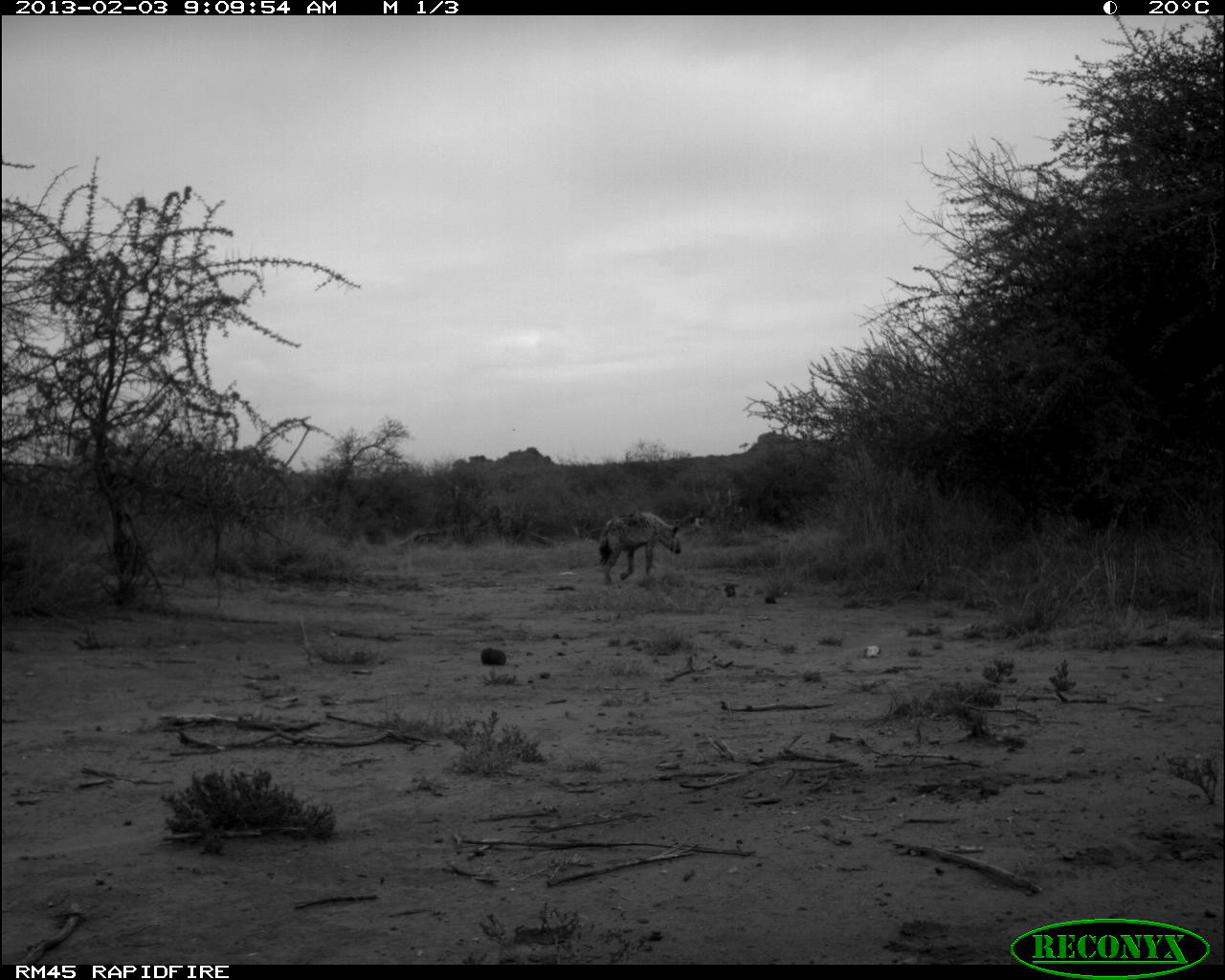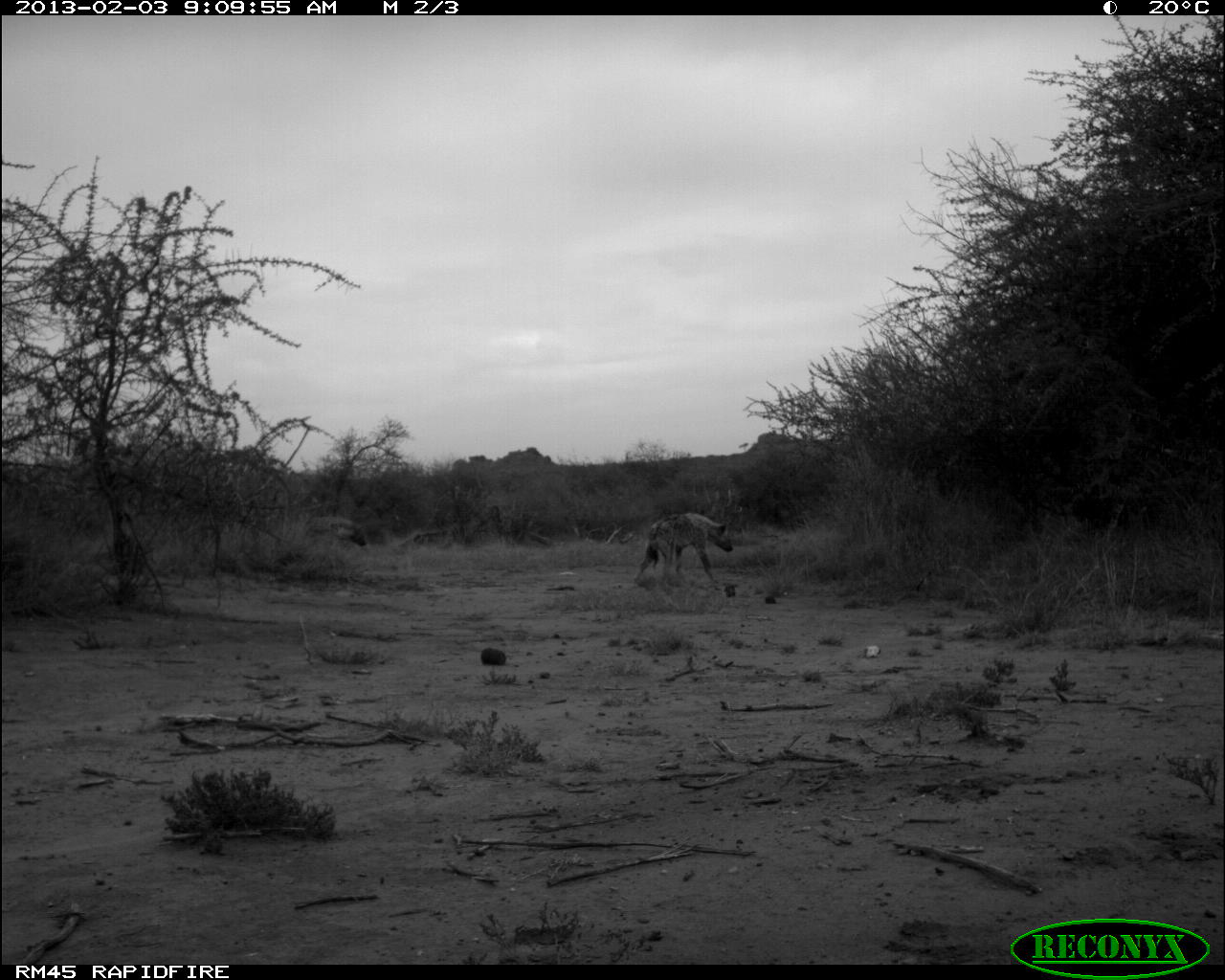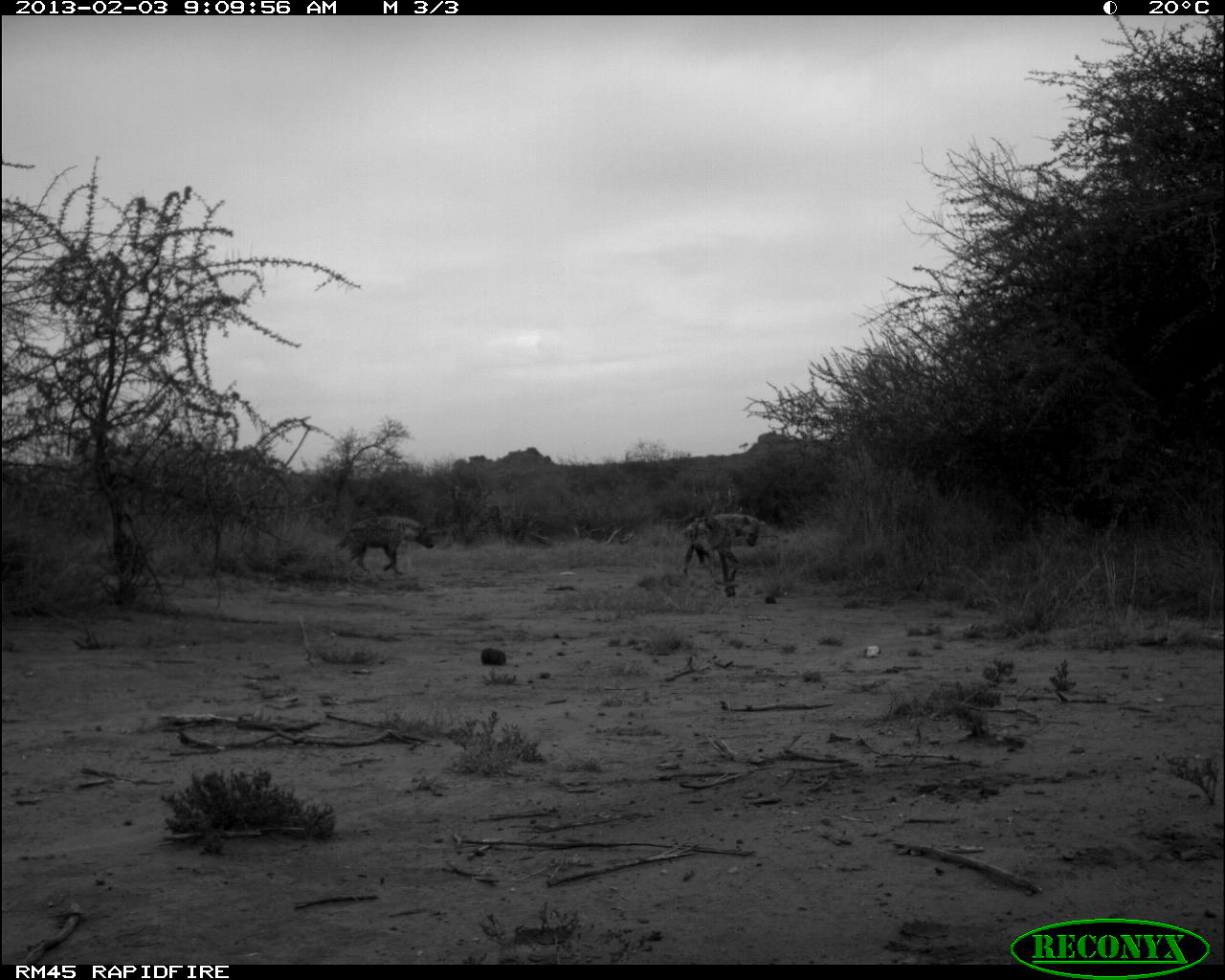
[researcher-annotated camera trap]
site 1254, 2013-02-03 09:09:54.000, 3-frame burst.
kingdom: Animalia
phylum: Chordata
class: Mammalia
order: Carnivora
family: Hyaenidae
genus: Crocuta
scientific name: Crocuta crocuta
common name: spotted hyena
Crocuta crocuta (spotted hyena), count 1.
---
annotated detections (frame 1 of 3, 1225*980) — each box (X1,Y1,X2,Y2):
crocuta crocuta: (600,511,682,584)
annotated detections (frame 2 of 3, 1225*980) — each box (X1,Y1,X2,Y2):
crocuta crocuta: (633,512,733,585)